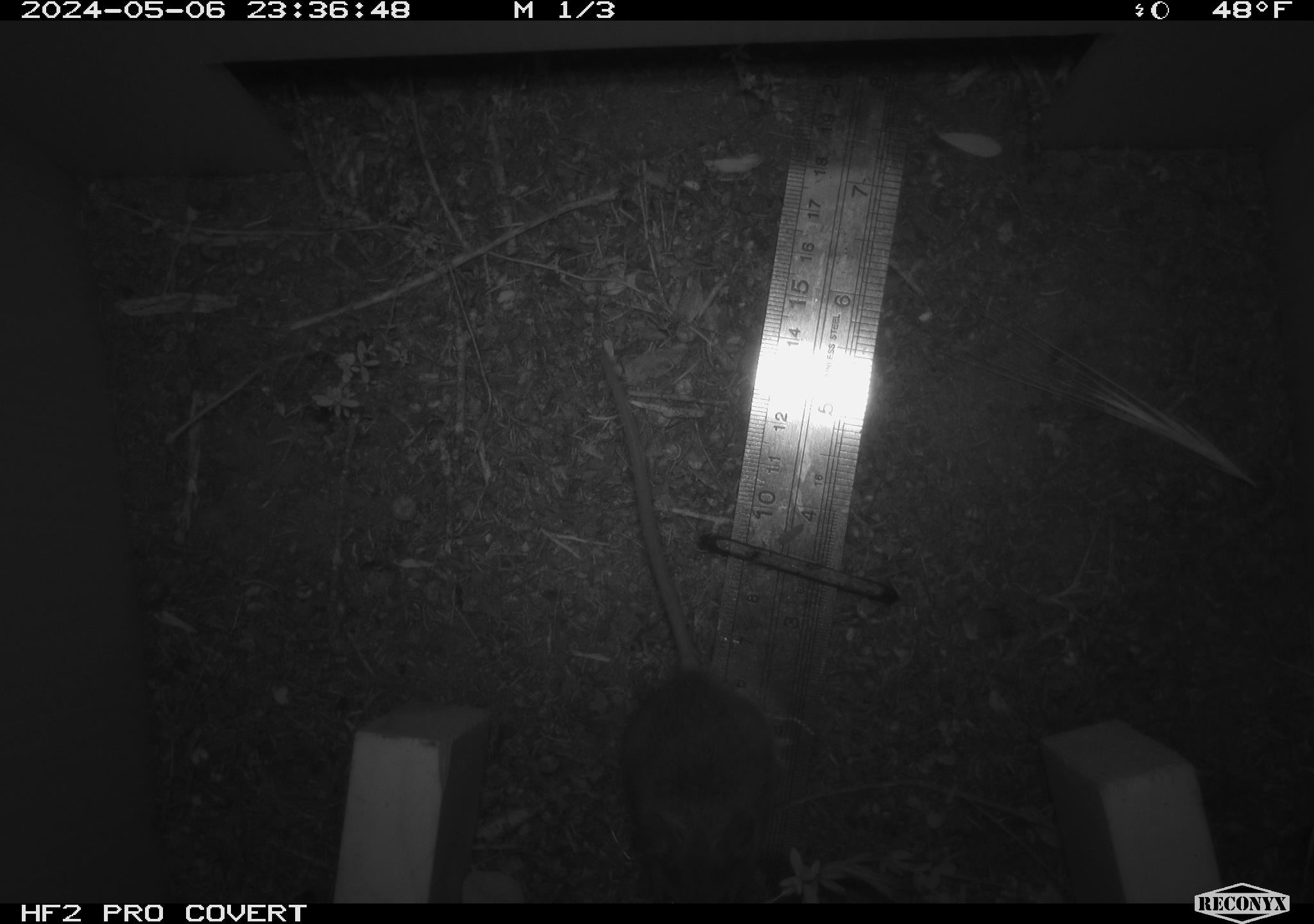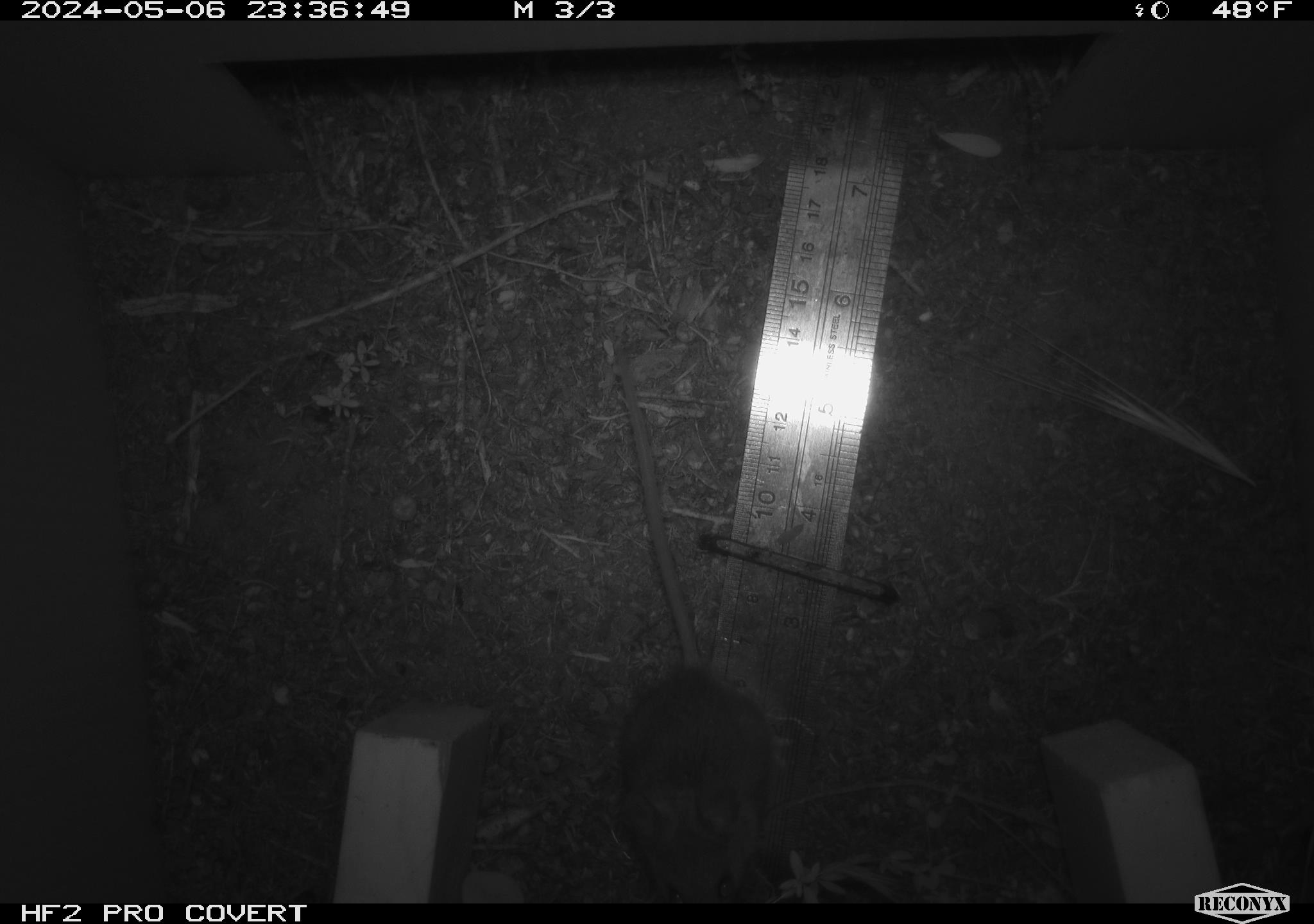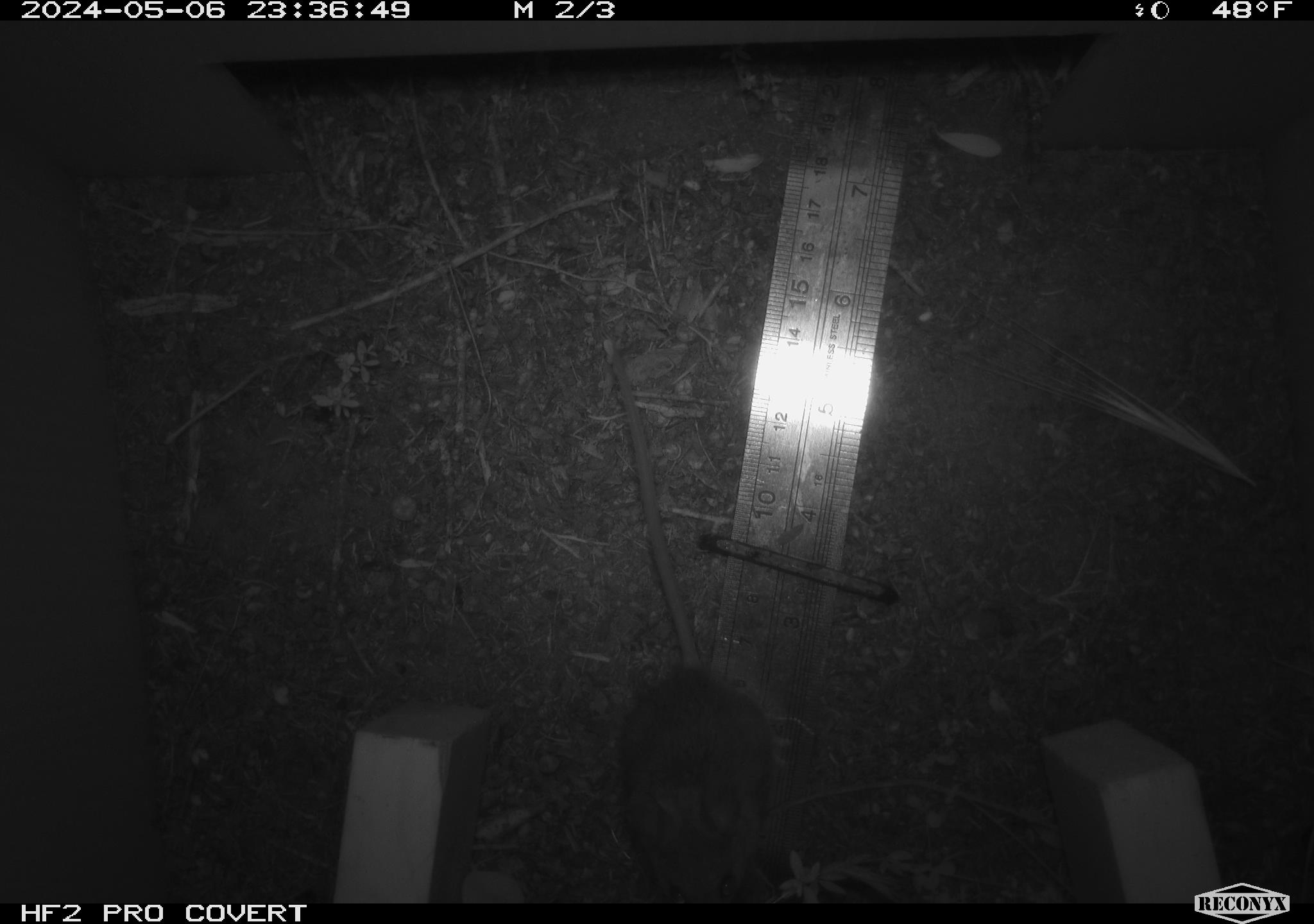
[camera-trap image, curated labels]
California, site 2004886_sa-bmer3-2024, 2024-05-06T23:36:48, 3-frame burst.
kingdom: Animalia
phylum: Chordata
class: Mammalia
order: Rodentia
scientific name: Rodentia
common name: mouse species